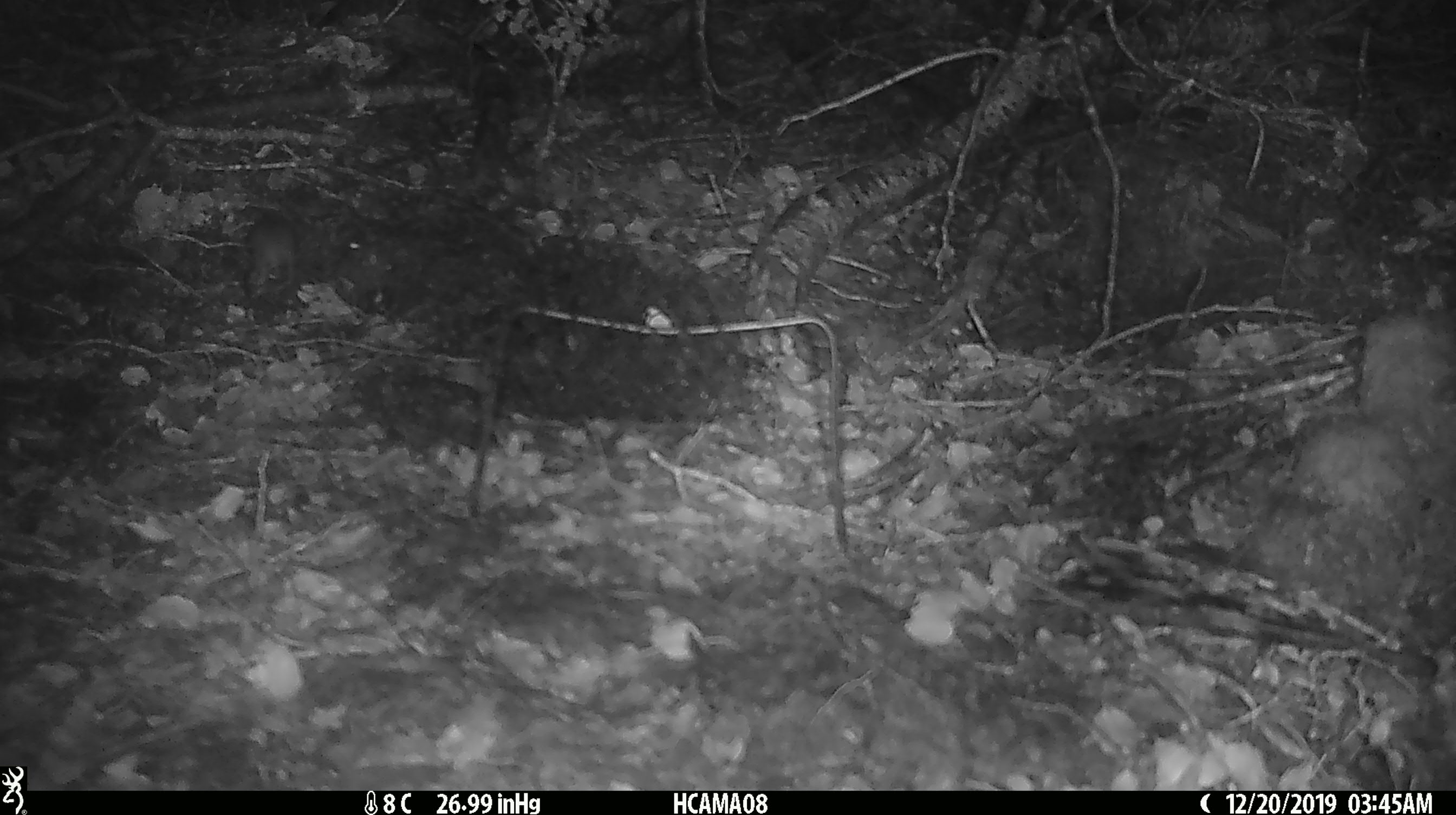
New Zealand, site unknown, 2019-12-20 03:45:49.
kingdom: Animalia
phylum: Chordata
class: Mammalia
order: Rodentia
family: Muridae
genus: Mus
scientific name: Mus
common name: mouse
Mouse (Mus).